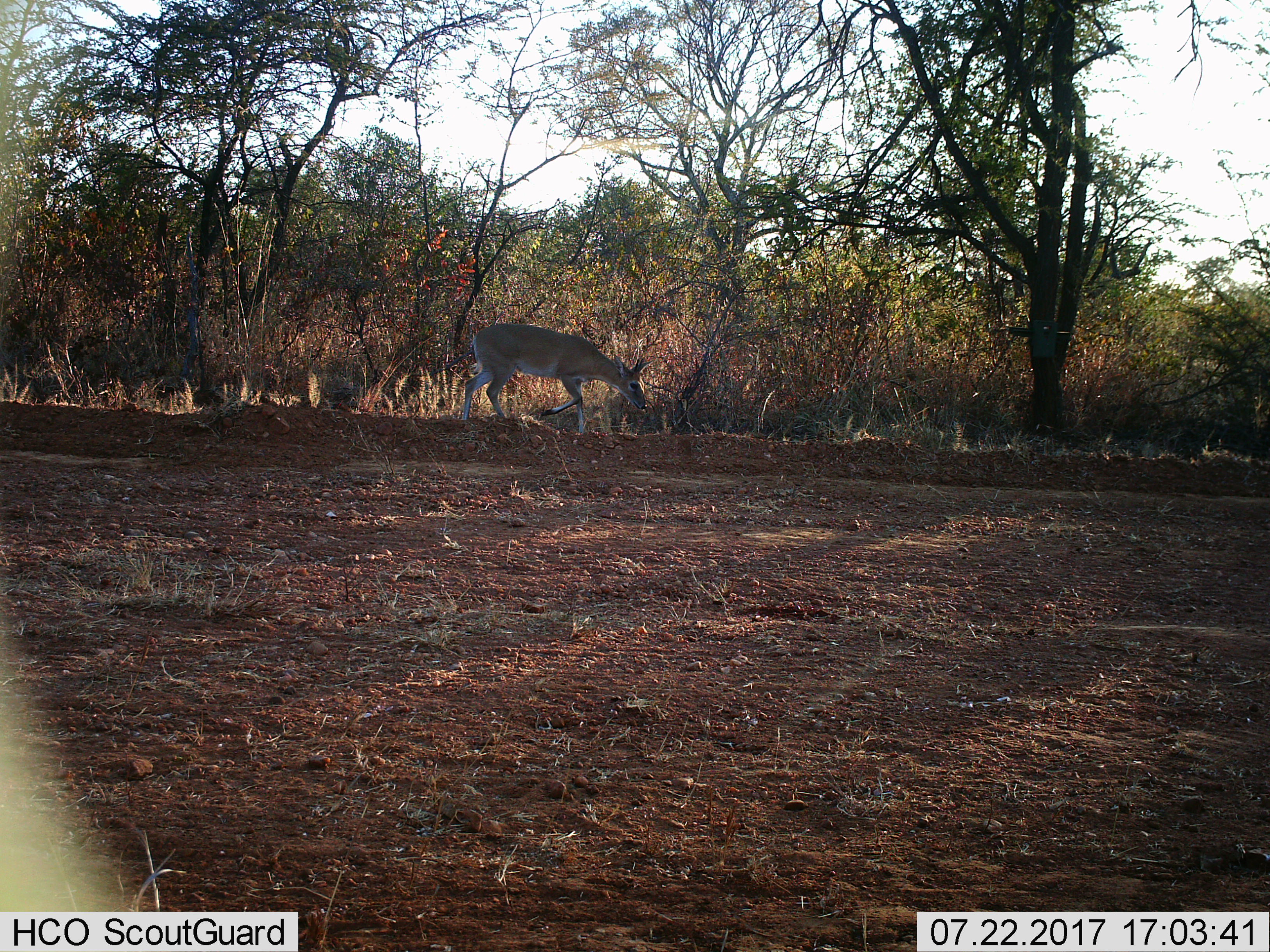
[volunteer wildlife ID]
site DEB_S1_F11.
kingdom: Animalia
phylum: Chordata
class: Mammalia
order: Artiodactyla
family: Bovidae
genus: Sylvicapra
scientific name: Sylvicapra grimmia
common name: common duiker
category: duikercommongrey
Duikercommongrey (common duiker) (Sylvicapra grimmia), count 1. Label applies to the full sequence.